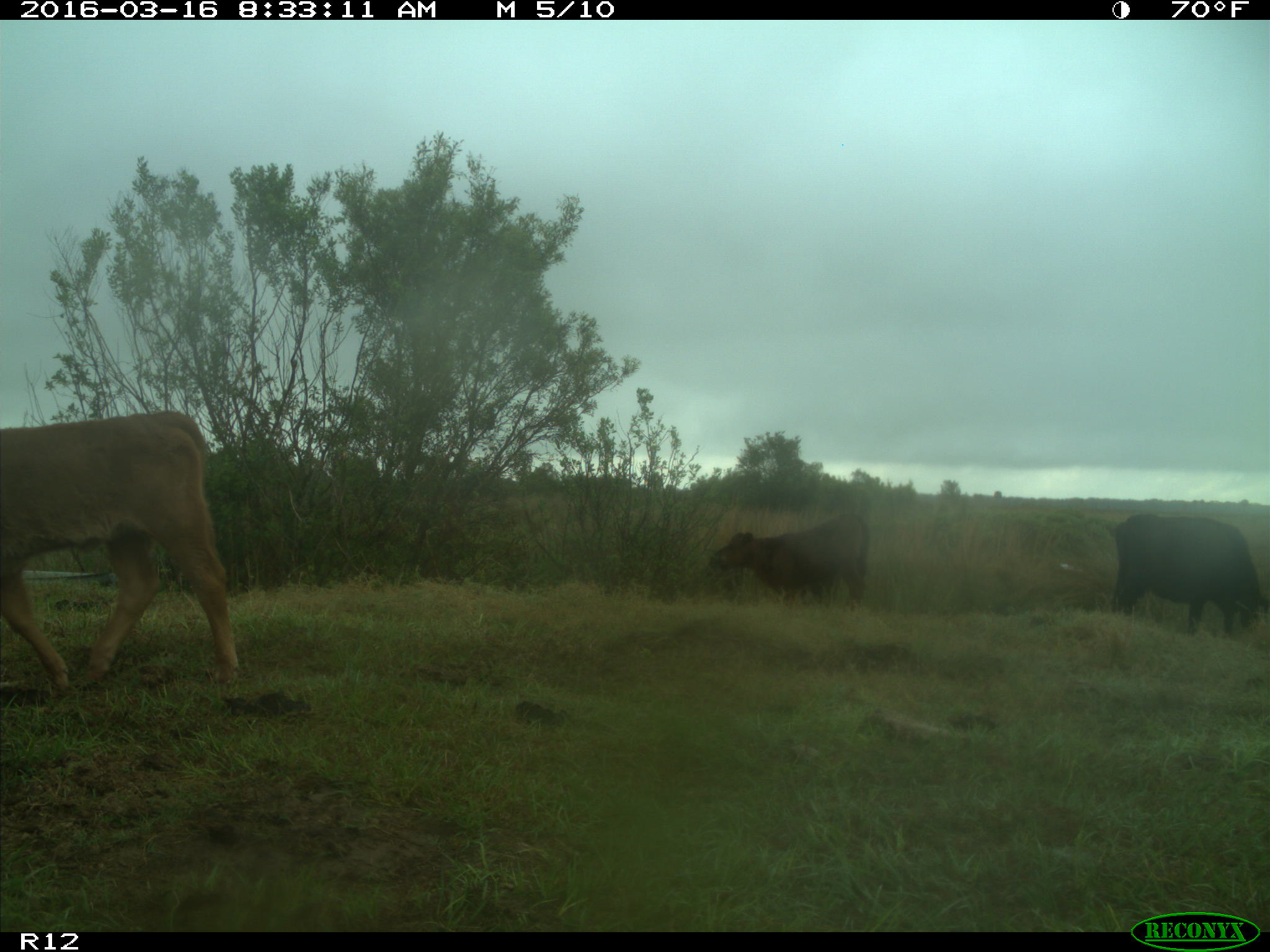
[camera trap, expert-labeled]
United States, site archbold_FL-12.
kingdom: Animalia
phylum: Chordata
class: Mammalia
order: Artiodactyla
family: Bovidae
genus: Bos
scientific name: Bos taurus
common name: domestic cow